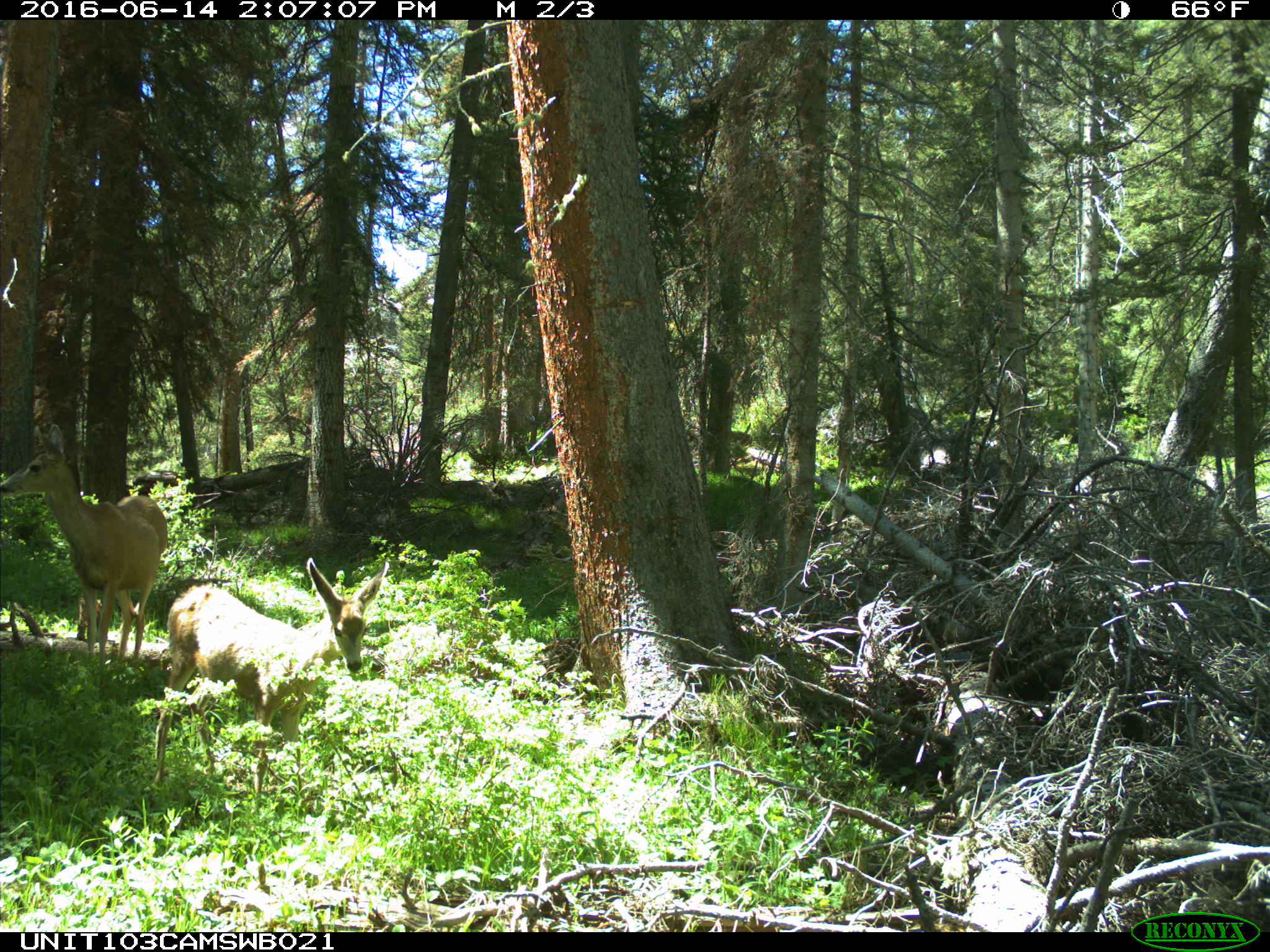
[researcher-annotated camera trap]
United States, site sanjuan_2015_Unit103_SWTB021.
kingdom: Animalia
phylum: Chordata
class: Mammalia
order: Artiodactyla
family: Cervidae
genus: Odocoileus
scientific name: Odocoileus hemionus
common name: mule deer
Odocoileus hemionus (mule deer).